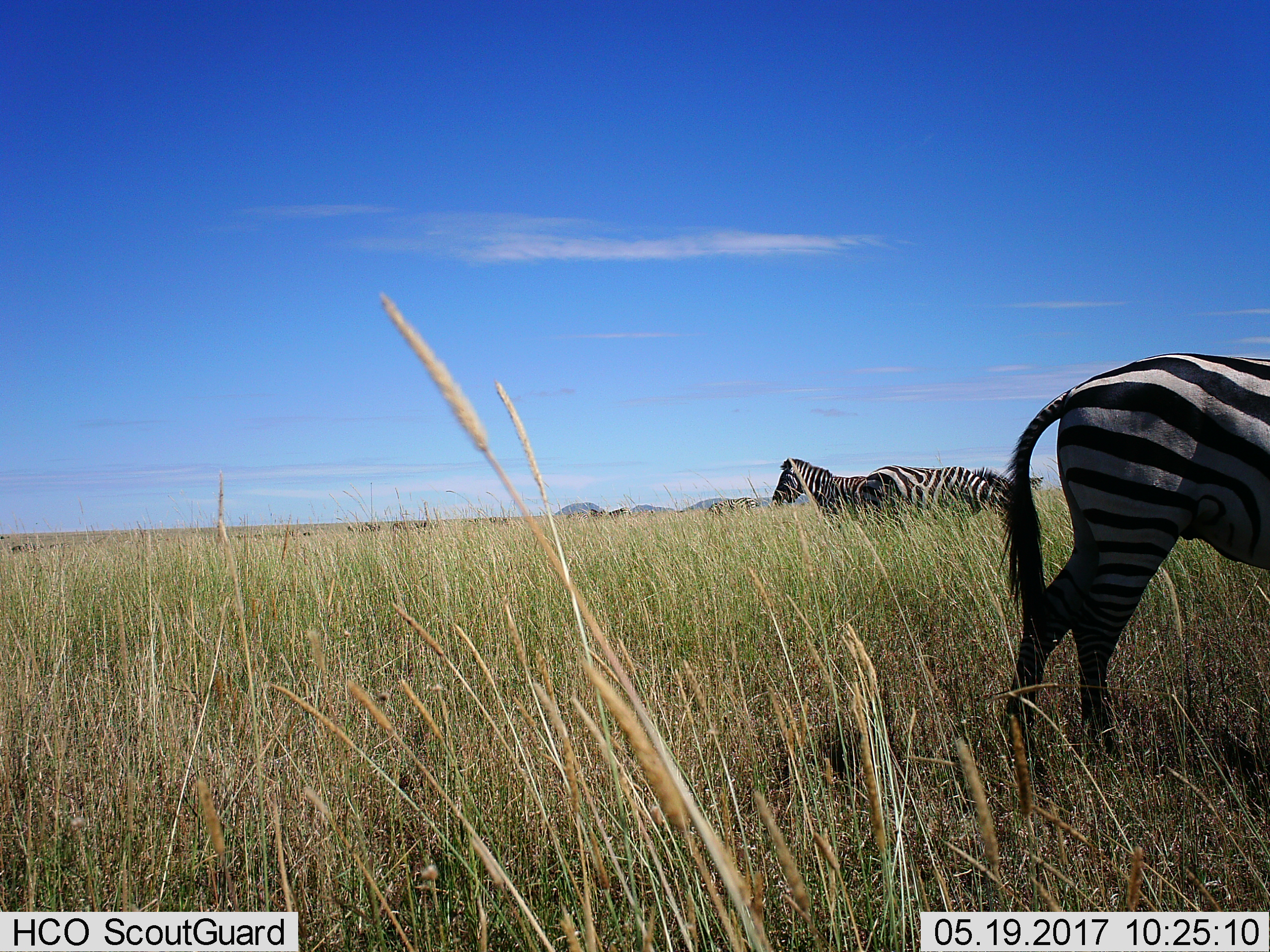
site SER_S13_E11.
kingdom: Animalia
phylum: Chordata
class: Mammalia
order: Perissodactyla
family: Equidae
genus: Equus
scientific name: Equus quagga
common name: plains zebra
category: zebraplains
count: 3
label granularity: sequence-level